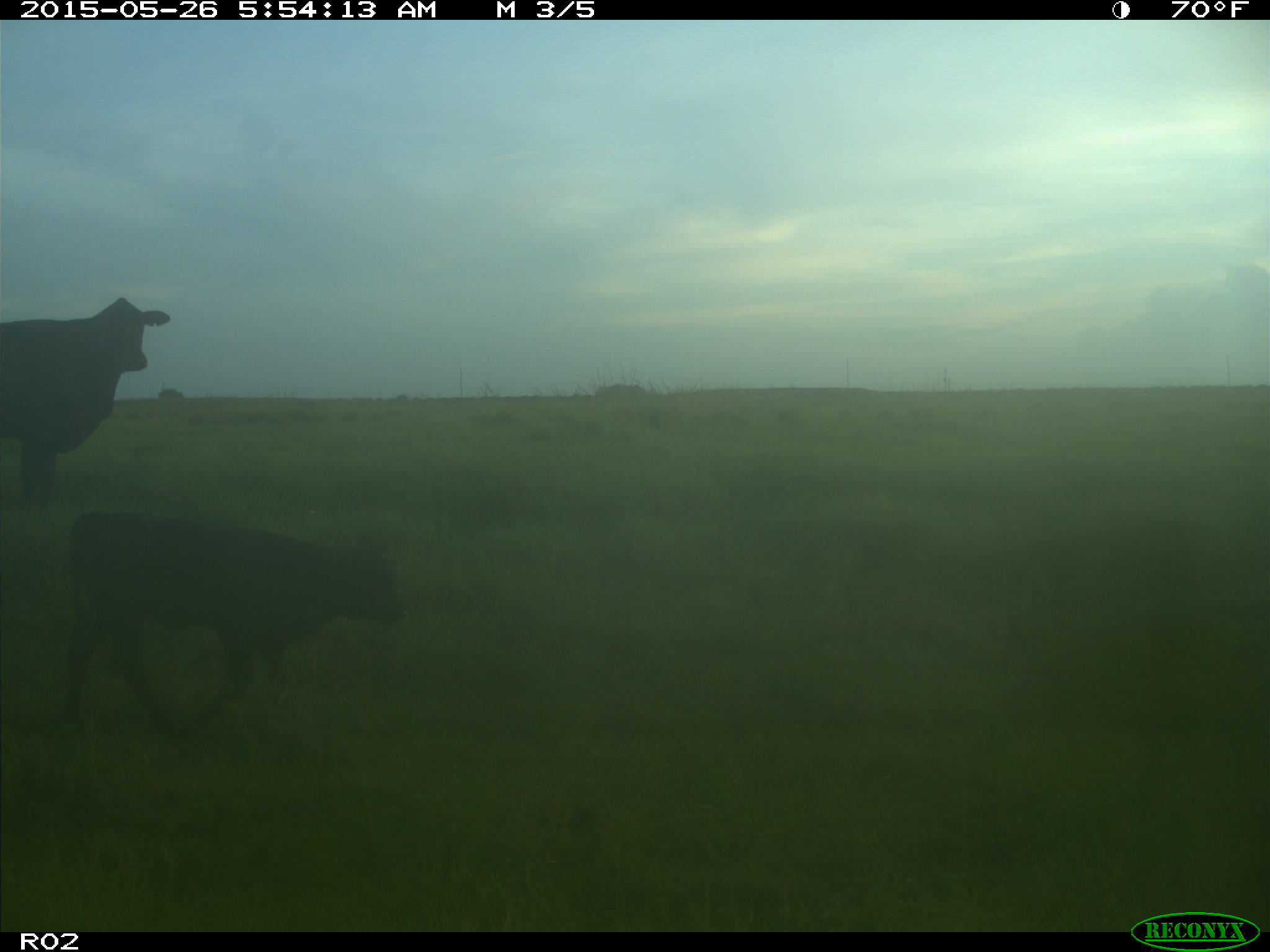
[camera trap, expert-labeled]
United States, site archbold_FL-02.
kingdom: Animalia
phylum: Chordata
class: Mammalia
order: Artiodactyla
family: Bovidae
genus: Bos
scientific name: Bos taurus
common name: domestic cow